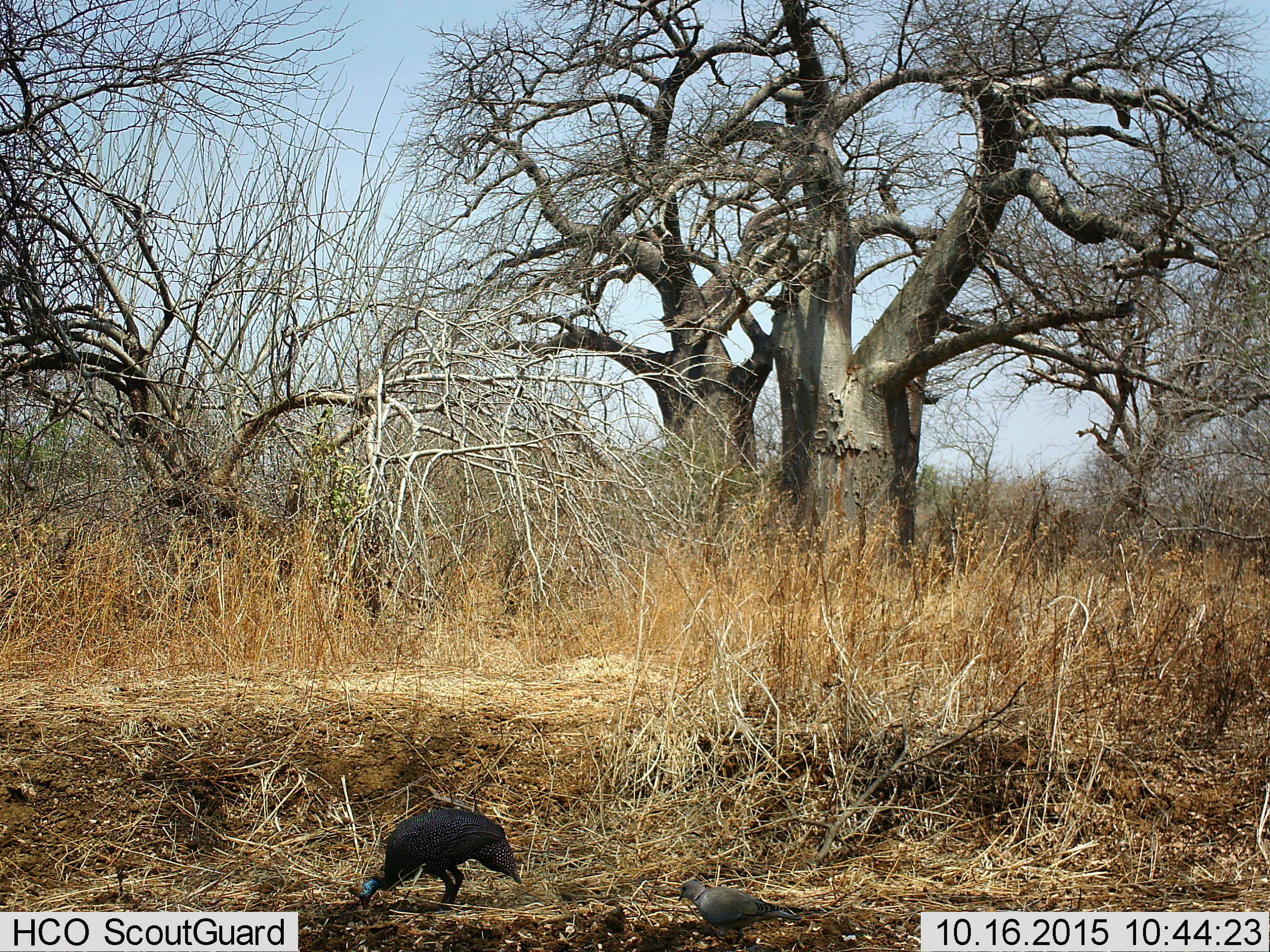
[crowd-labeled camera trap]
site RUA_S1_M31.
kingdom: Animalia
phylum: Chordata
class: Aves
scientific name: Aves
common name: bird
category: birdother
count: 1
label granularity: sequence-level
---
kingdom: Animalia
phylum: Chordata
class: Aves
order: Galliformes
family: Numididae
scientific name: Numididae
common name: guineafowl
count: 1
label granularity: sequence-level